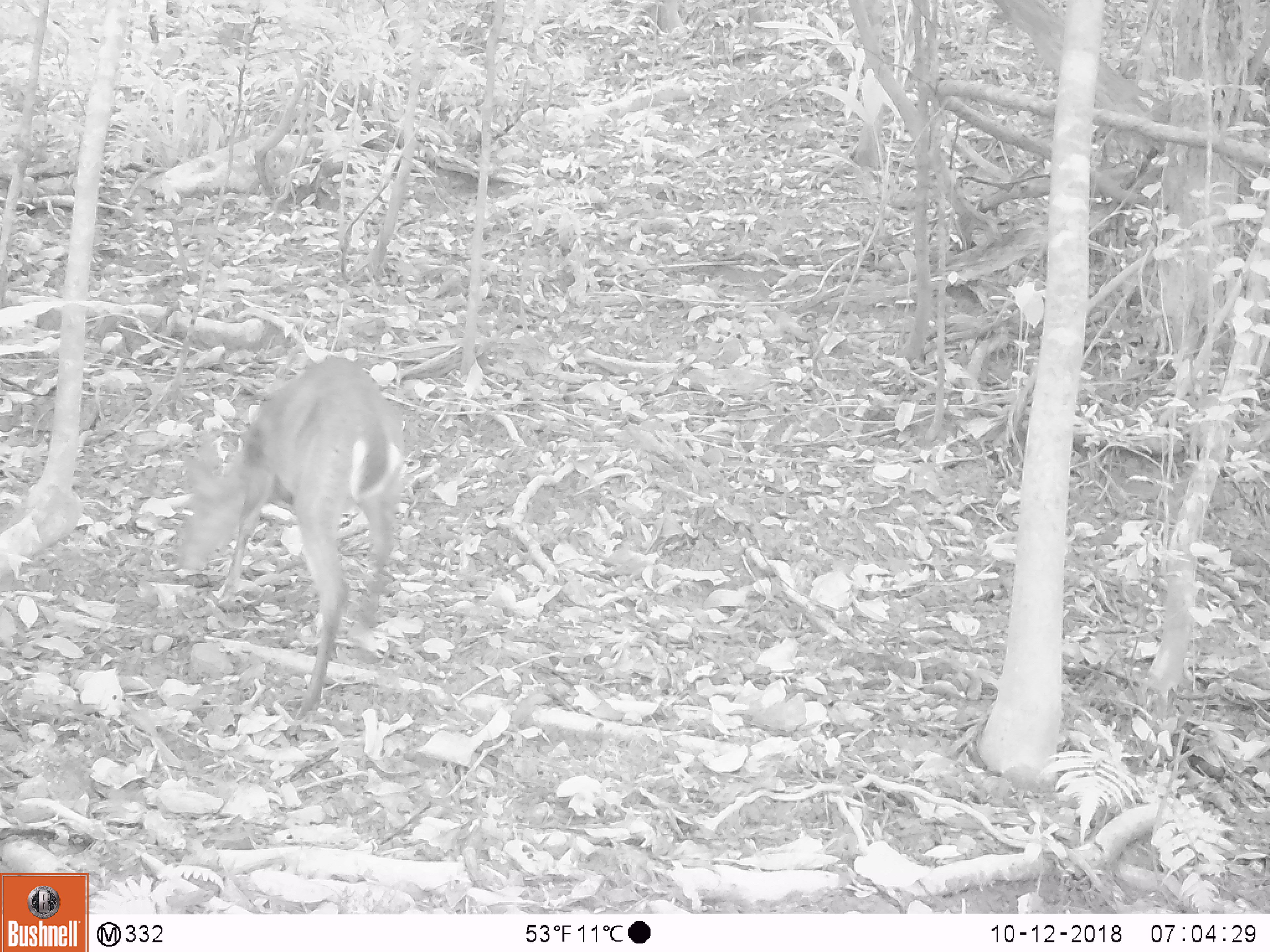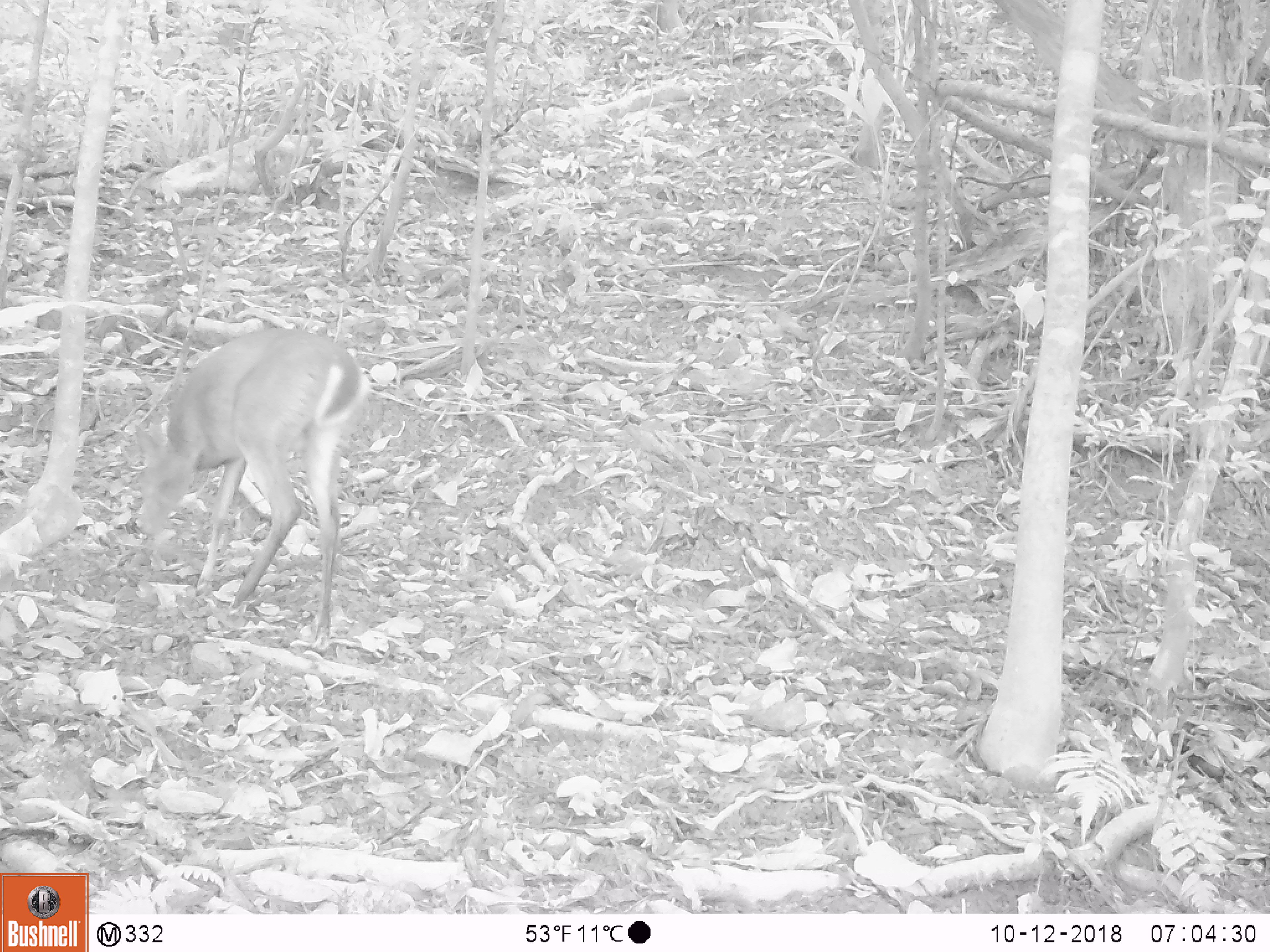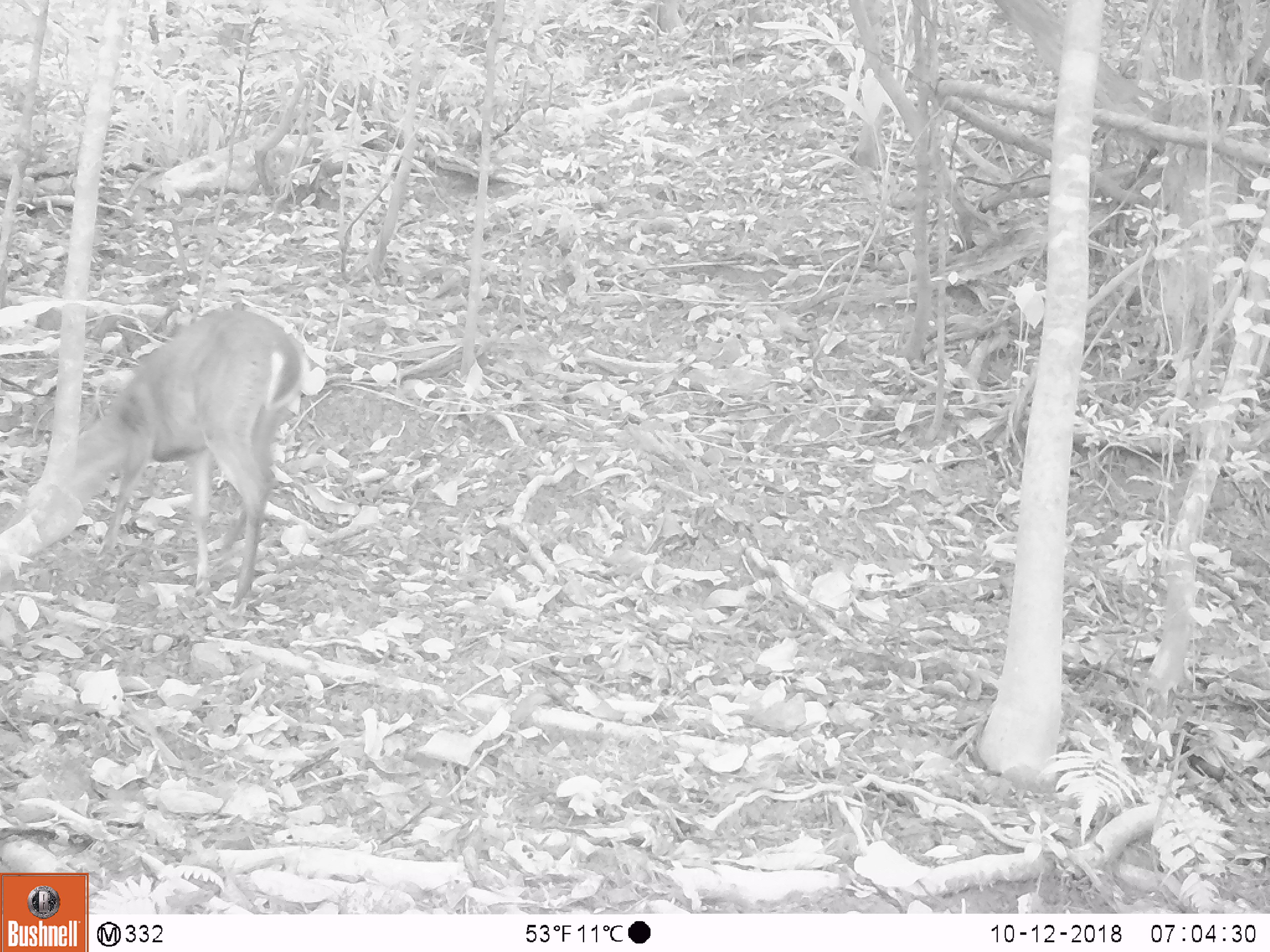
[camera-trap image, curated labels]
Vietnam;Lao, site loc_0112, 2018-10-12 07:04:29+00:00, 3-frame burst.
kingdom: Animalia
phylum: Chordata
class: Mammalia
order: Artiodactyla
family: Cervidae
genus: Muntiacus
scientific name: Muntiacus vuquangensis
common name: large-antlered muntjac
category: large antlered muntjac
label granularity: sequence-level